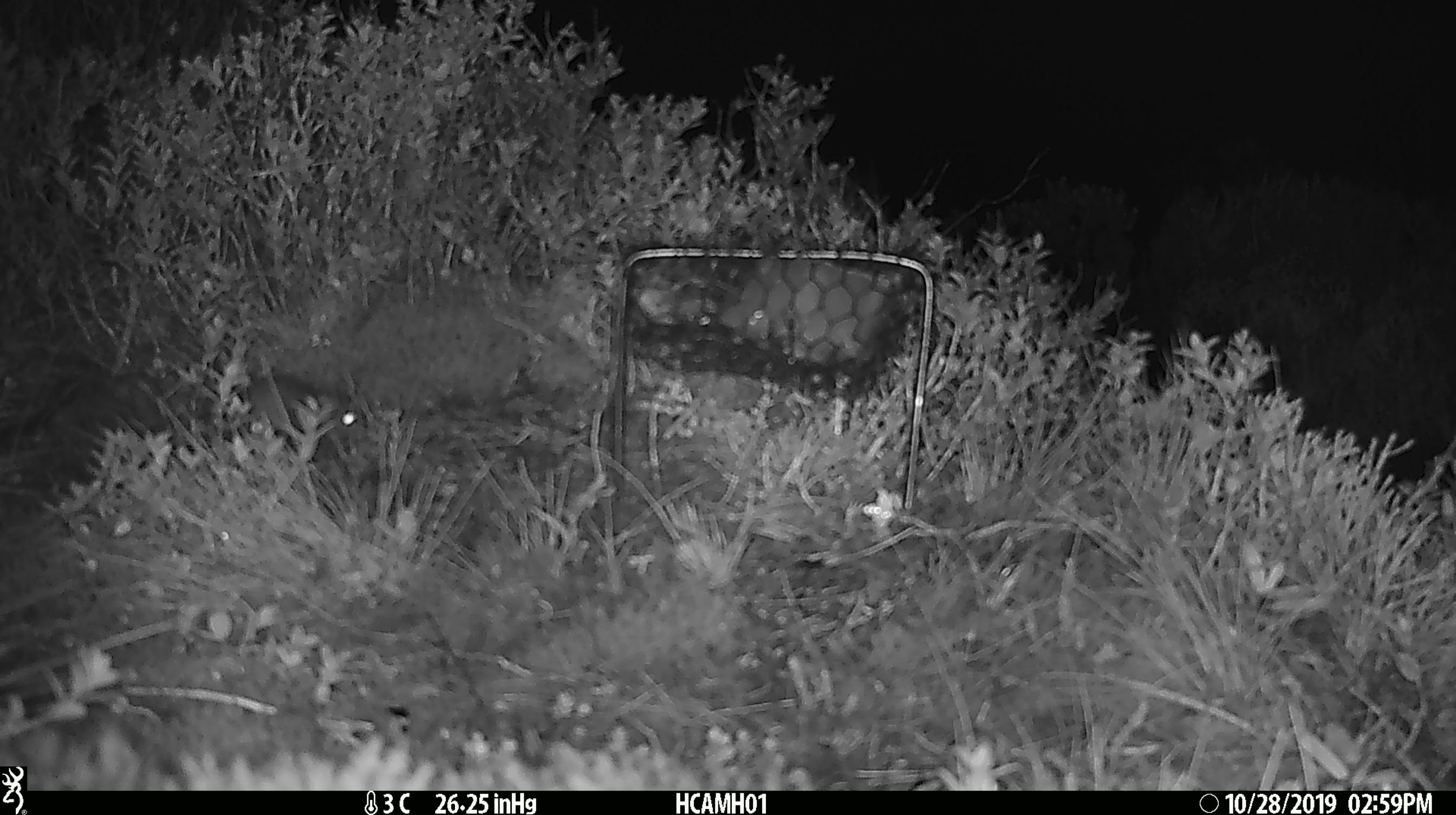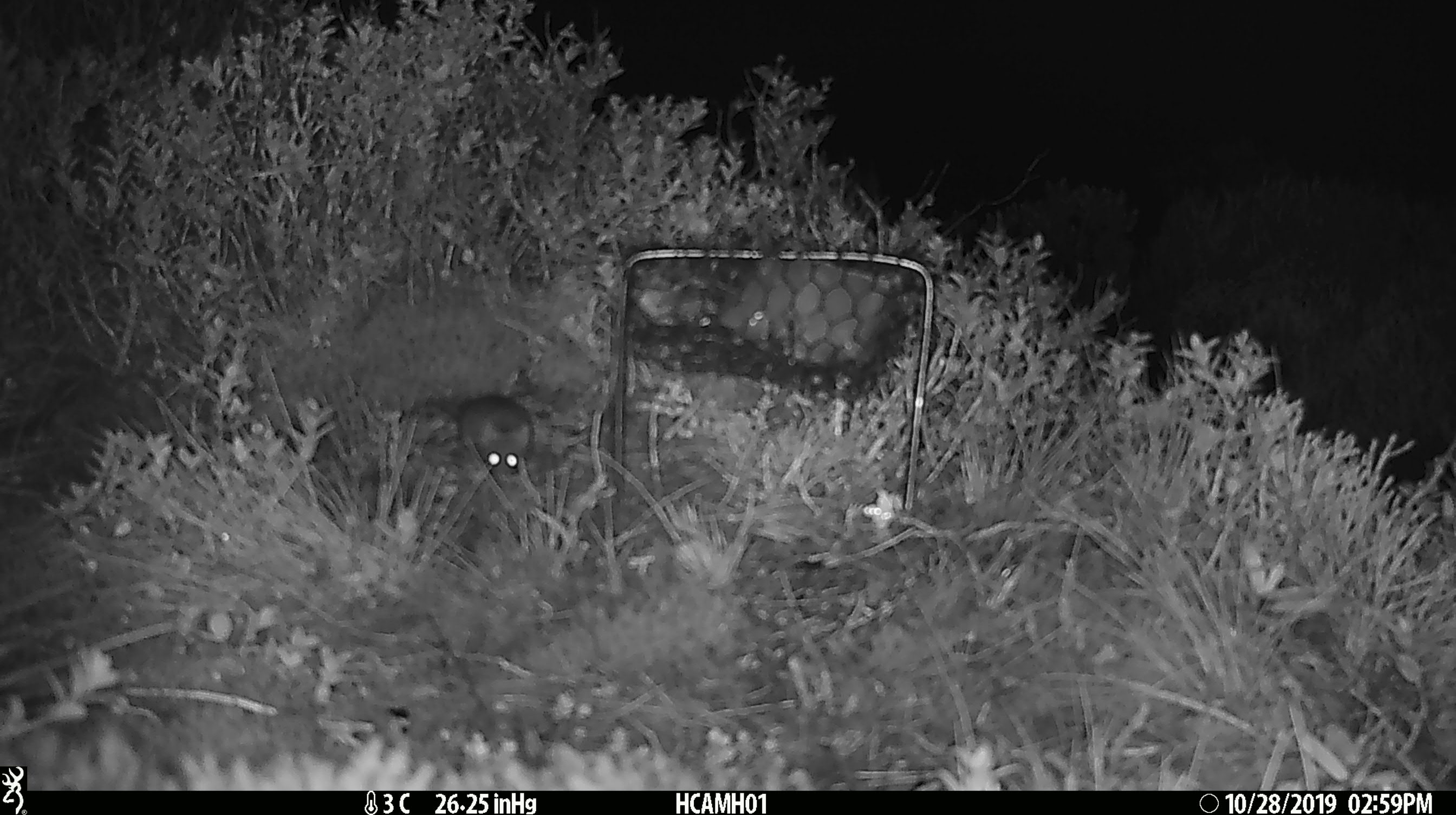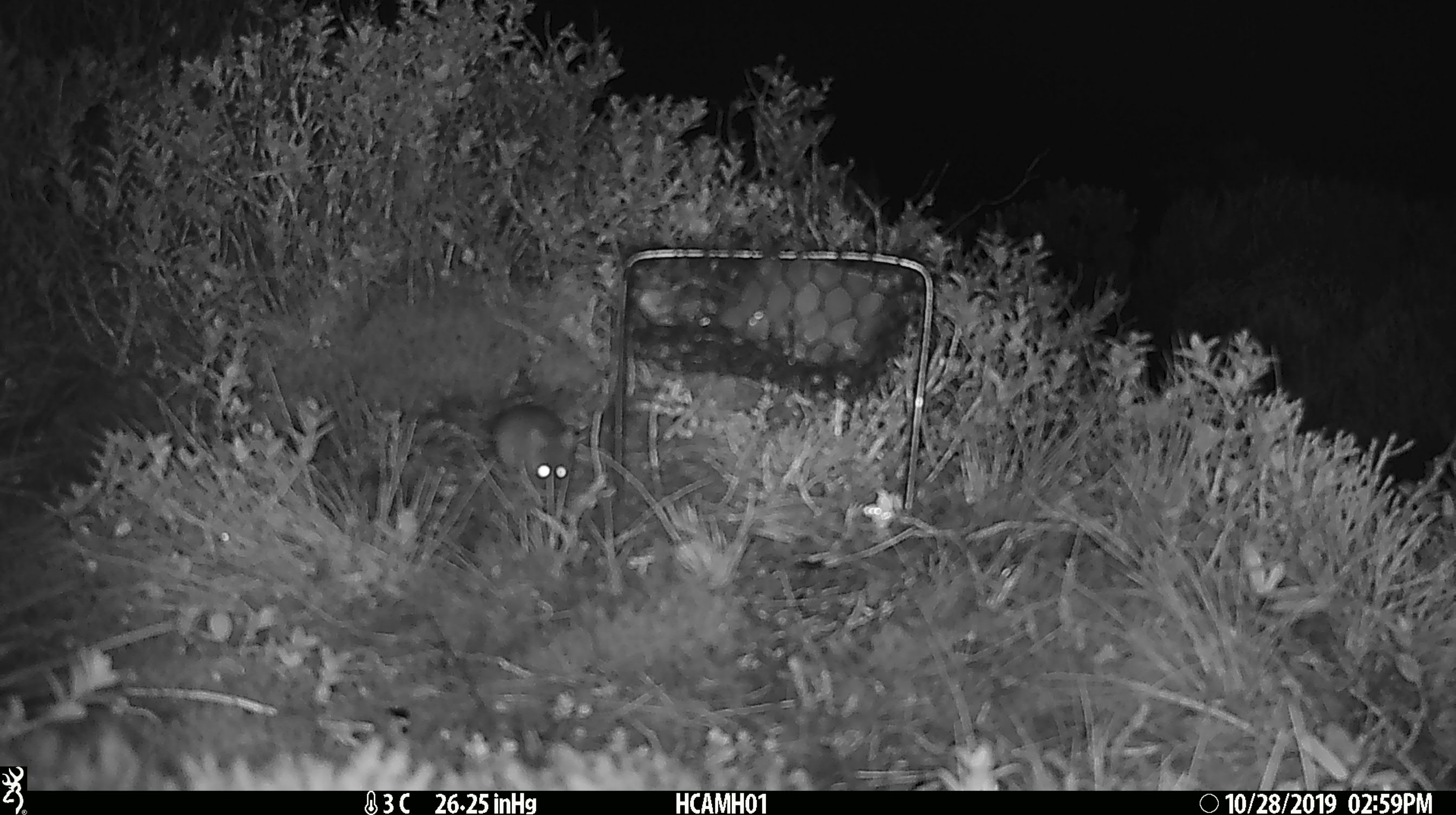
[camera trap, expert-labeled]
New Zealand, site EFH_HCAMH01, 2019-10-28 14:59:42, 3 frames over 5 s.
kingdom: Animalia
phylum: Chordata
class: Mammalia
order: Rodentia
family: Muridae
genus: Mus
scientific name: Mus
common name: mouse